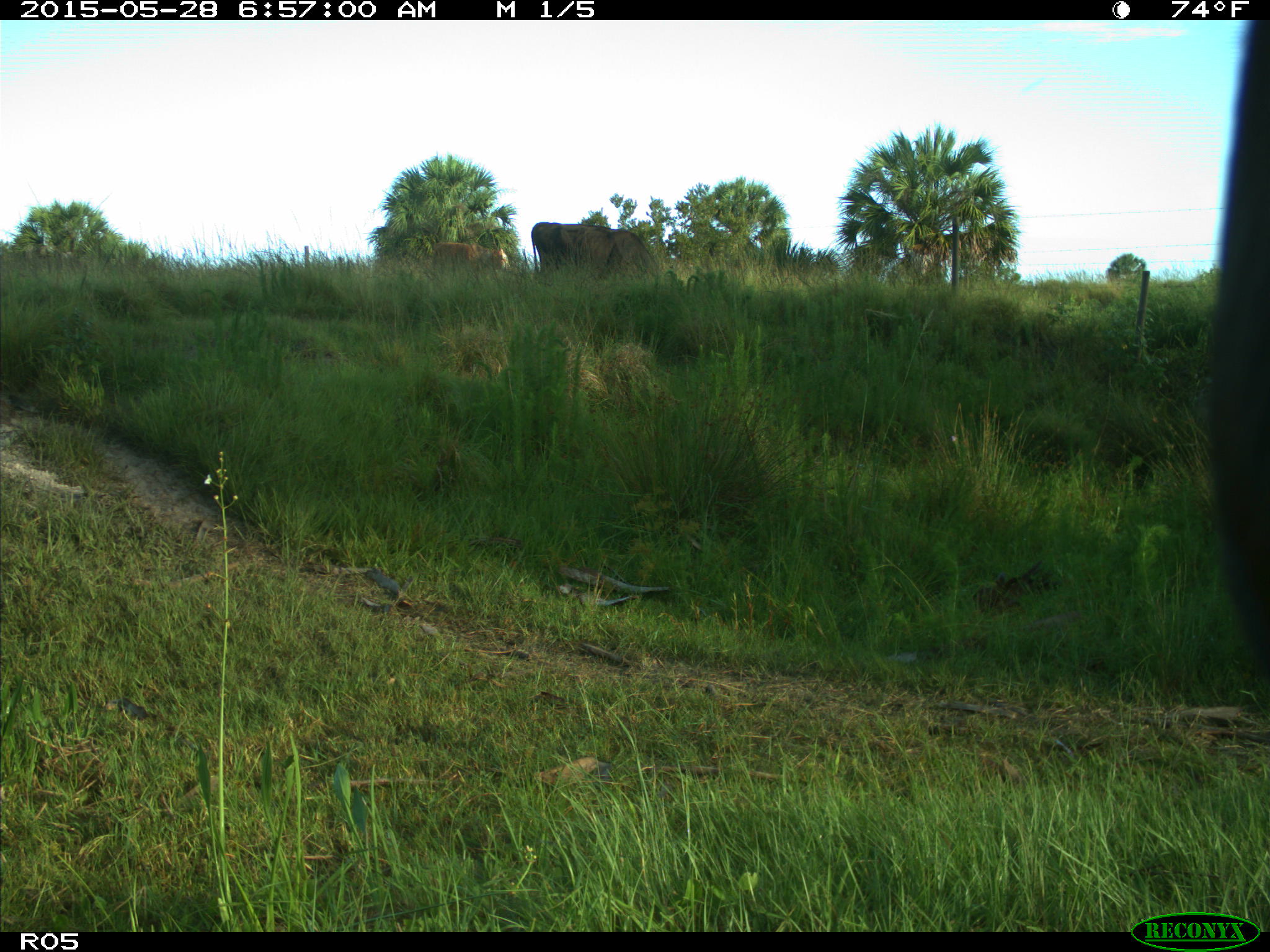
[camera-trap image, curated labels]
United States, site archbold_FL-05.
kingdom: Animalia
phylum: Chordata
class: Mammalia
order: Artiodactyla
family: Bovidae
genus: Bos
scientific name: Bos taurus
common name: domestic cow